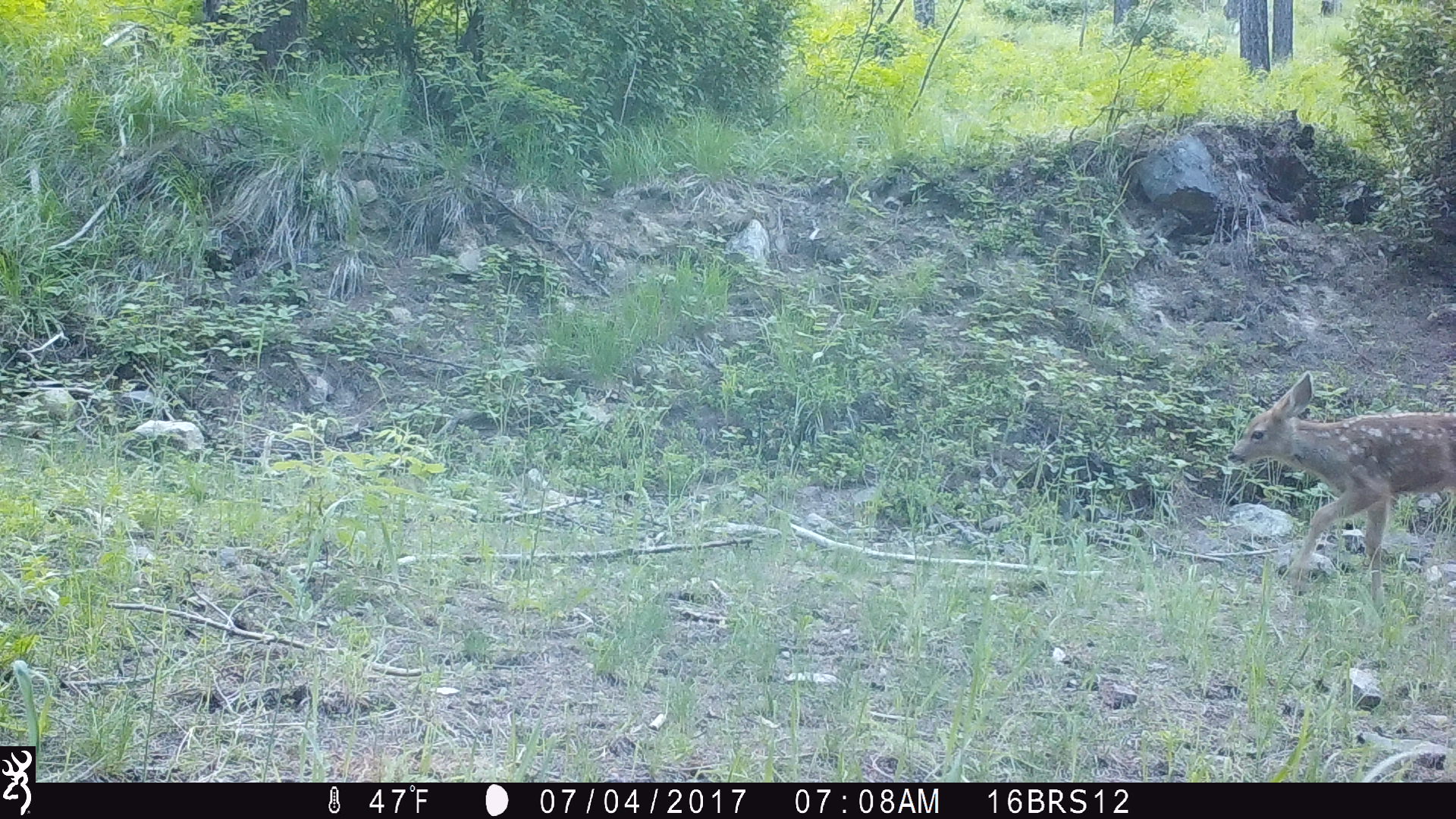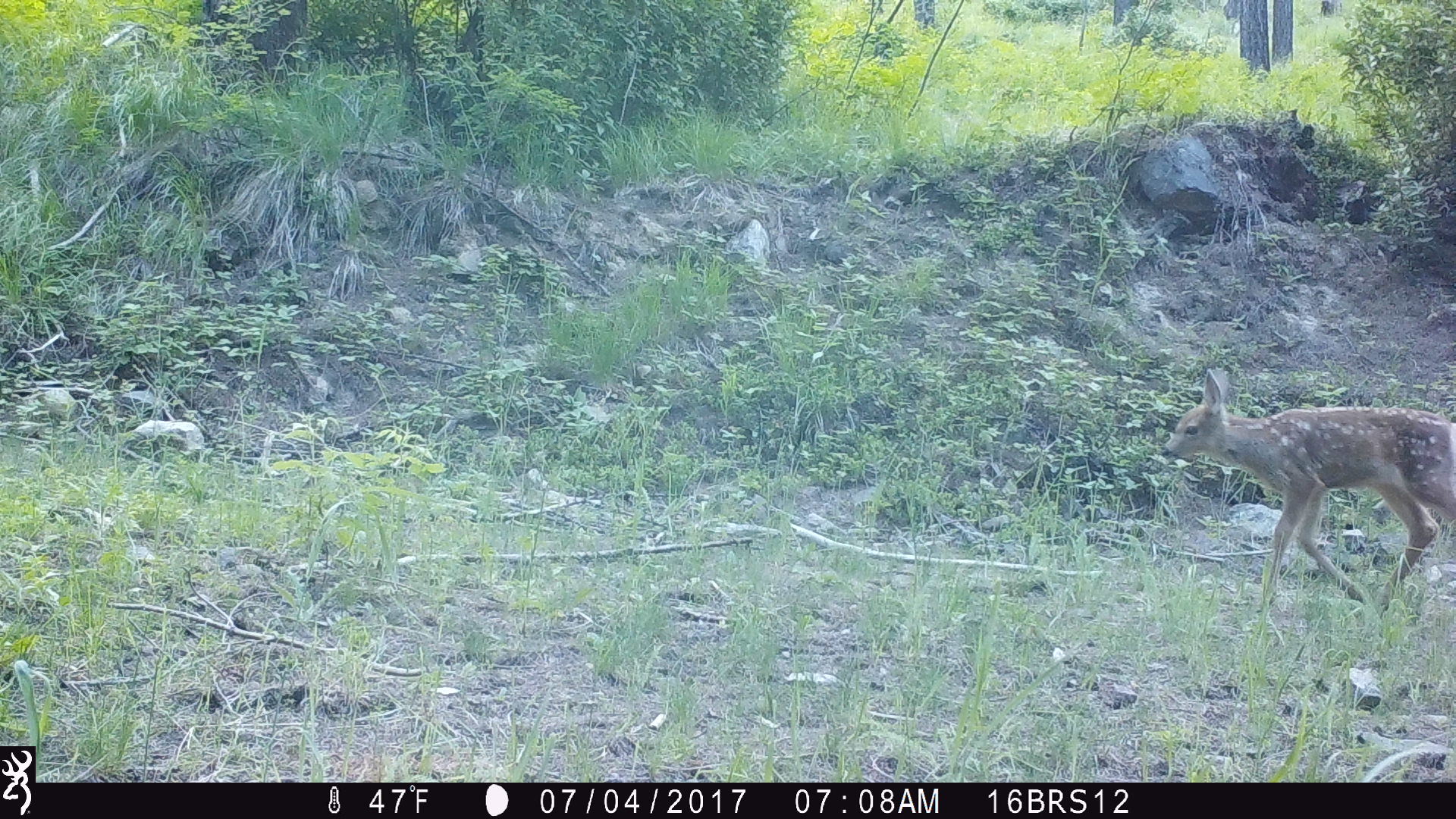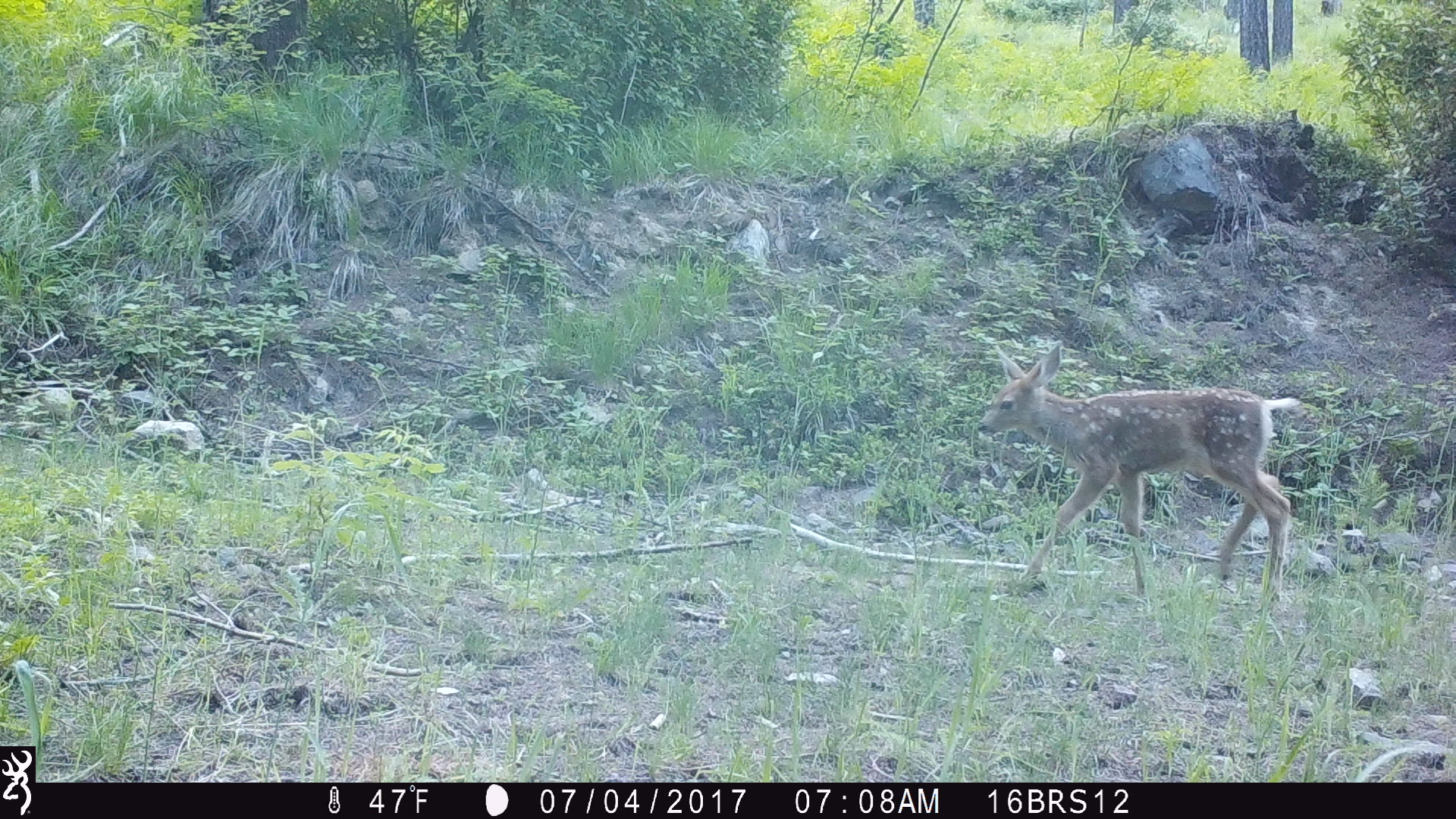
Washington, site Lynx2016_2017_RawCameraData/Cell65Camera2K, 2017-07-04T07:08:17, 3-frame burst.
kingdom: Animalia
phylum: Chordata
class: Mammalia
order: Artiodactyla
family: Cervidae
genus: Odocoileus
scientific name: Odocoileus hemionus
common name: mule deer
Odocoileus hemionus (mule deer). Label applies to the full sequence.